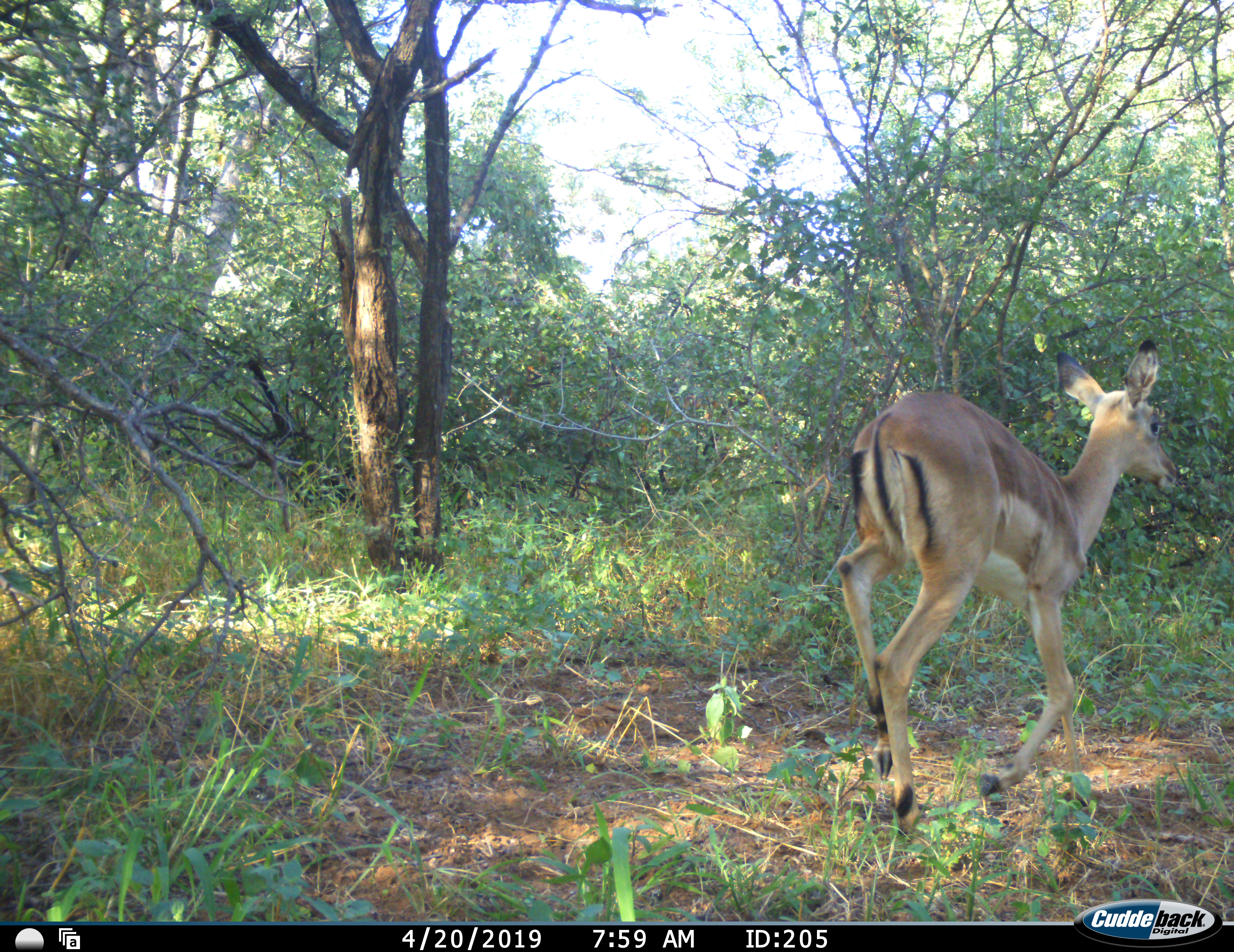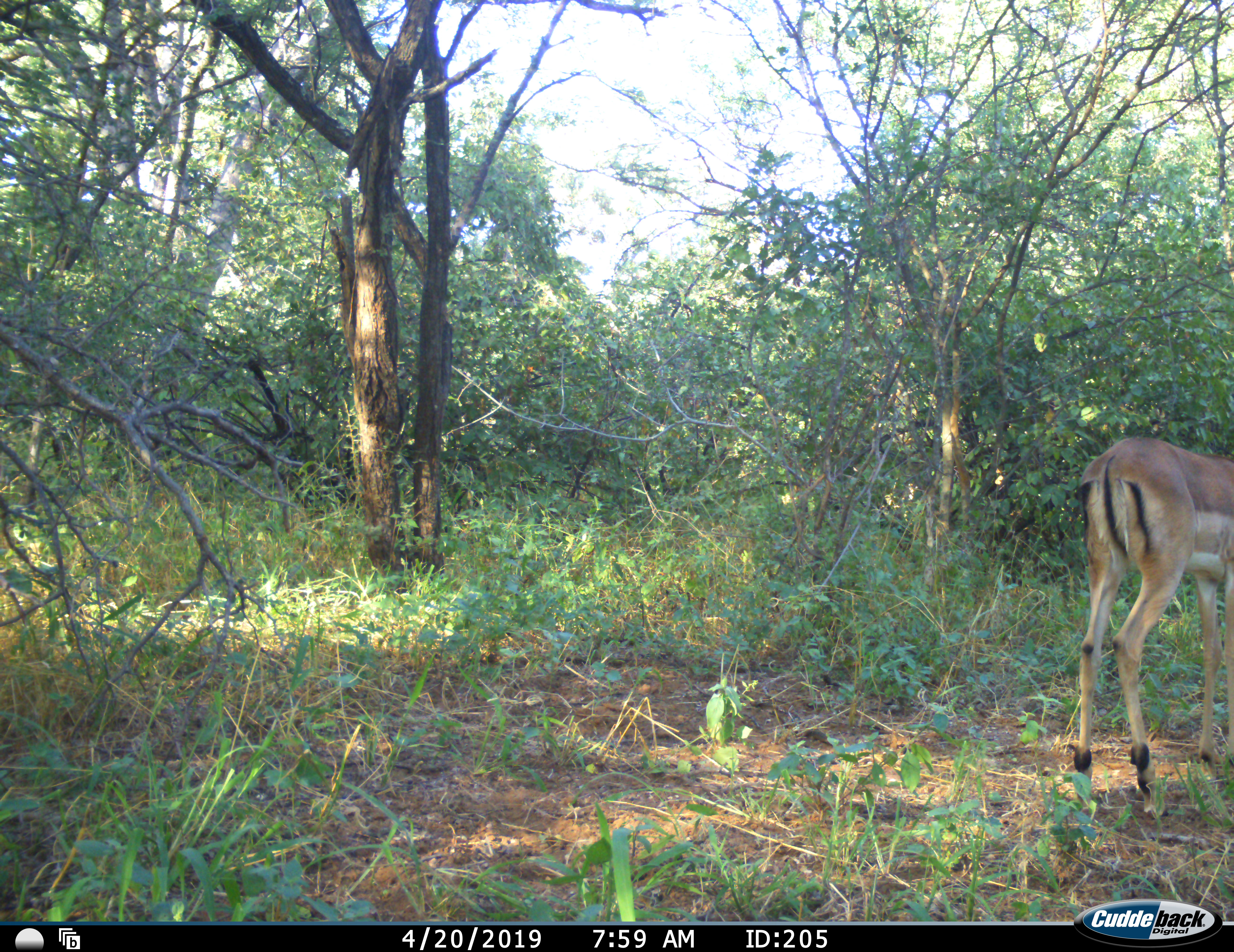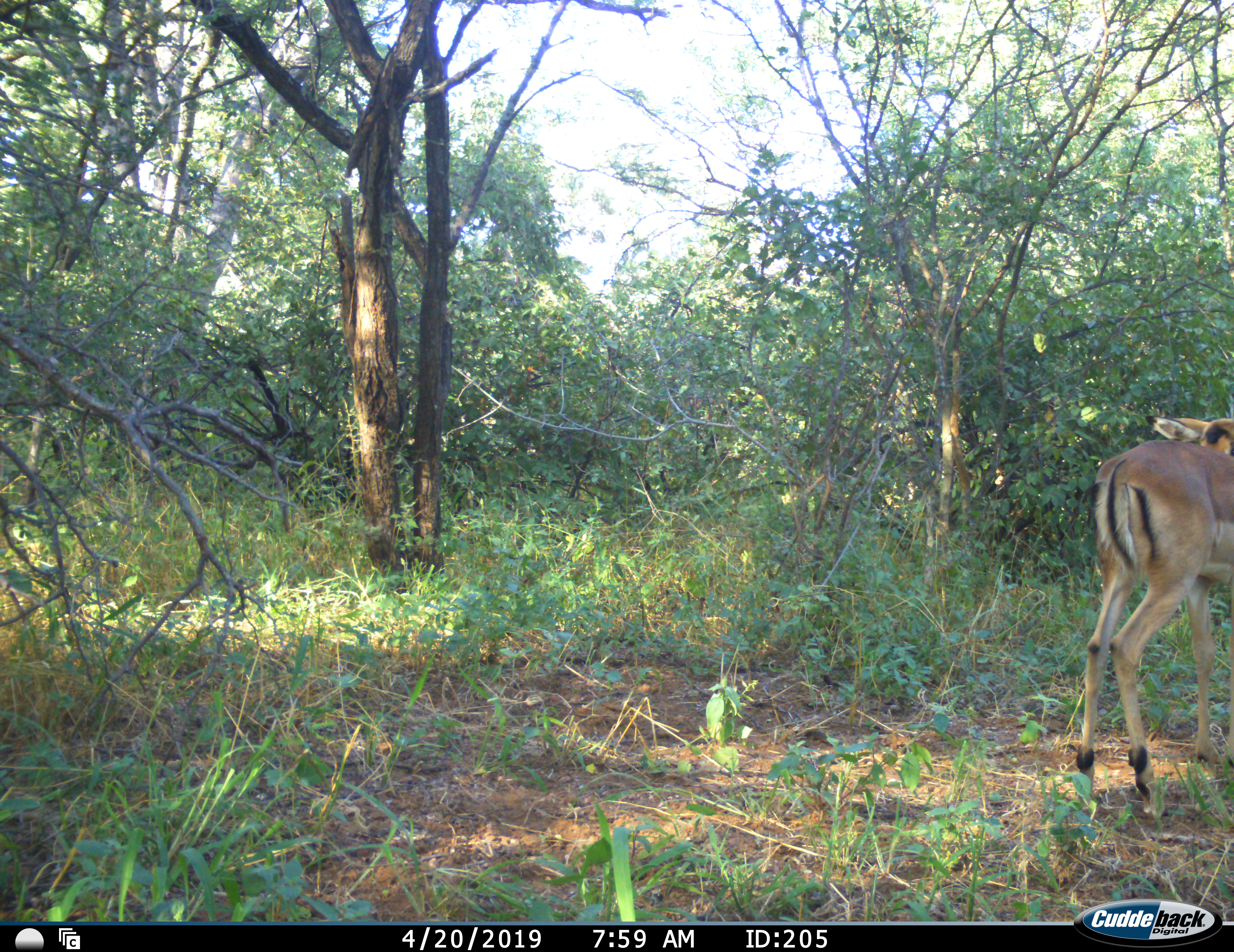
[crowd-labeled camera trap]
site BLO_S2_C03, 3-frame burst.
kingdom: Animalia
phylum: Chordata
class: Mammalia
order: Artiodactyla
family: Bovidae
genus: Aepyceros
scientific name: Aepyceros melampus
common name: impala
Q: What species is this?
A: Impala (Aepyceros melampus).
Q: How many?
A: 1.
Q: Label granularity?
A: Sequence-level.